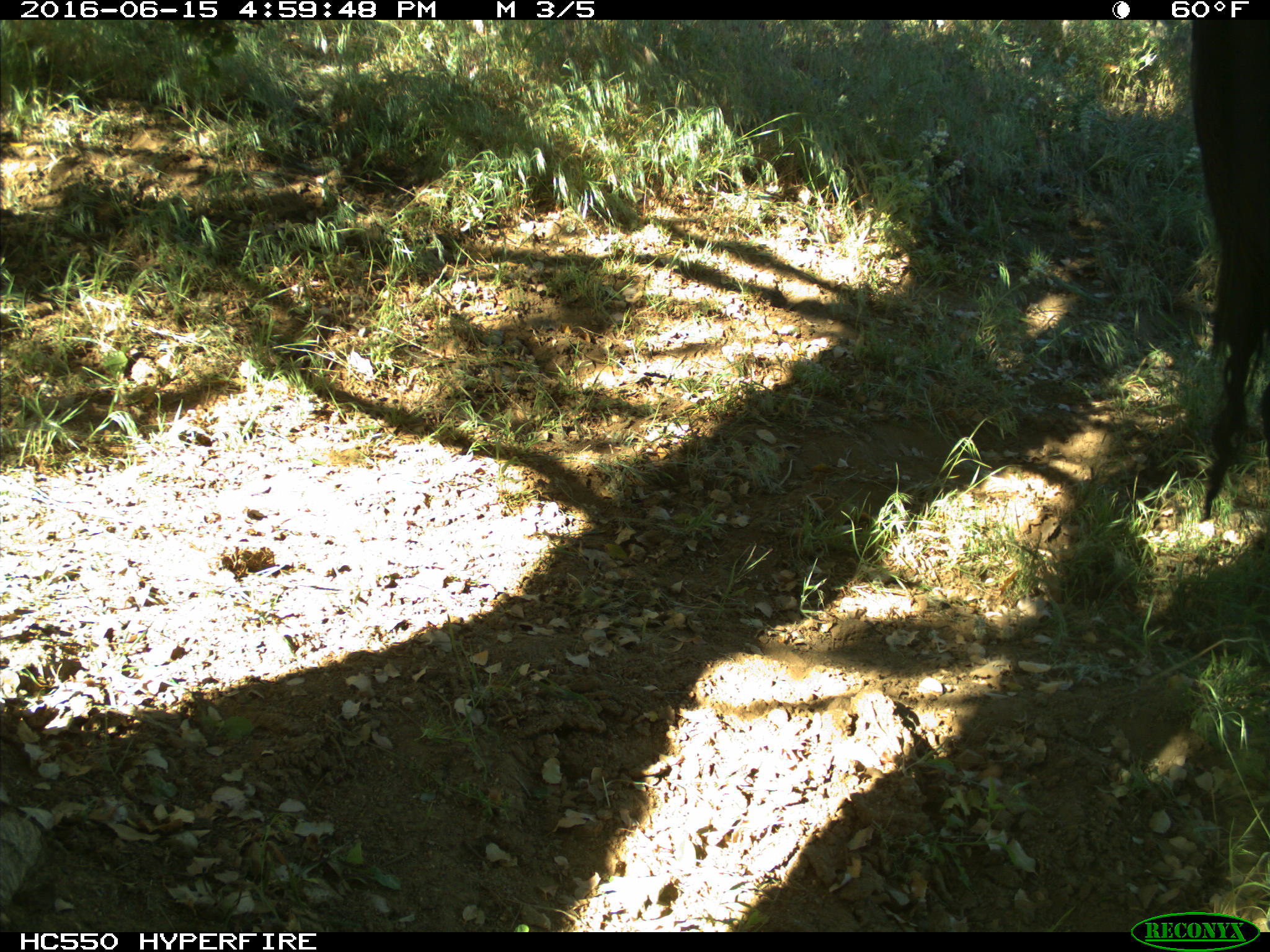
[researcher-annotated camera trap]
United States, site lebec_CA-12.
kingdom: Animalia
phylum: Chordata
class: Mammalia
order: Artiodactyla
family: Bovidae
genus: Bos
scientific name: Bos taurus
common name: domestic cow